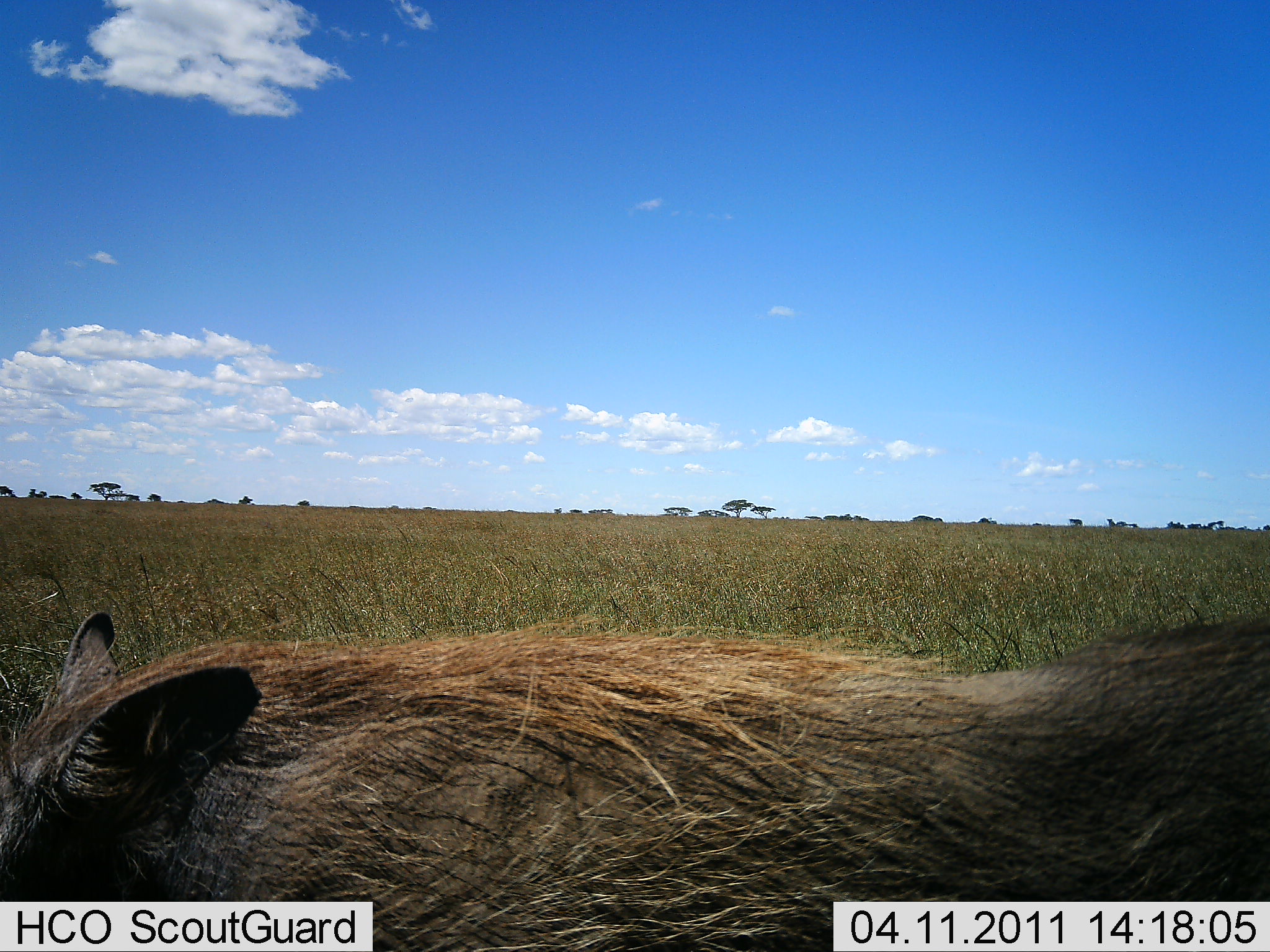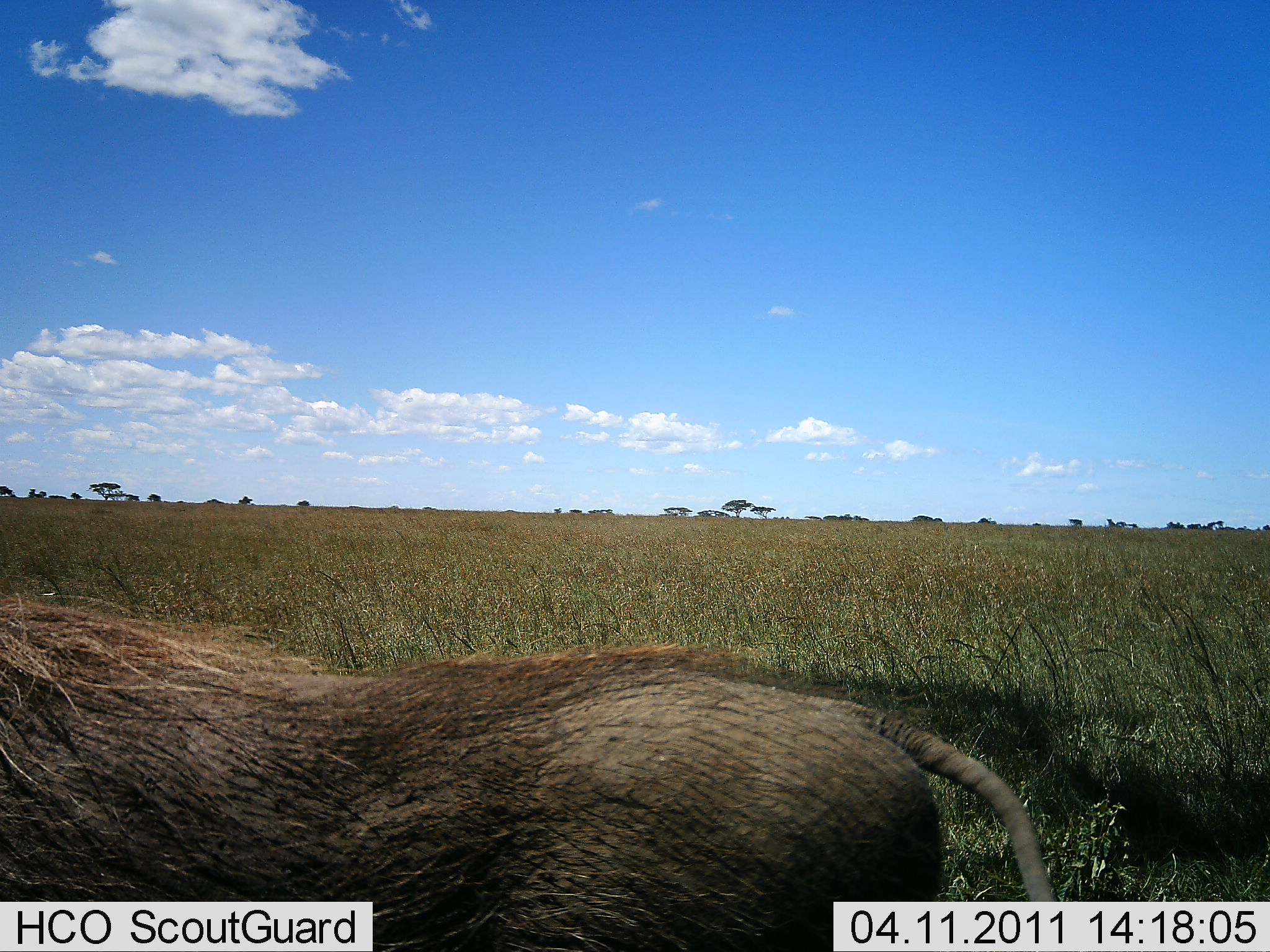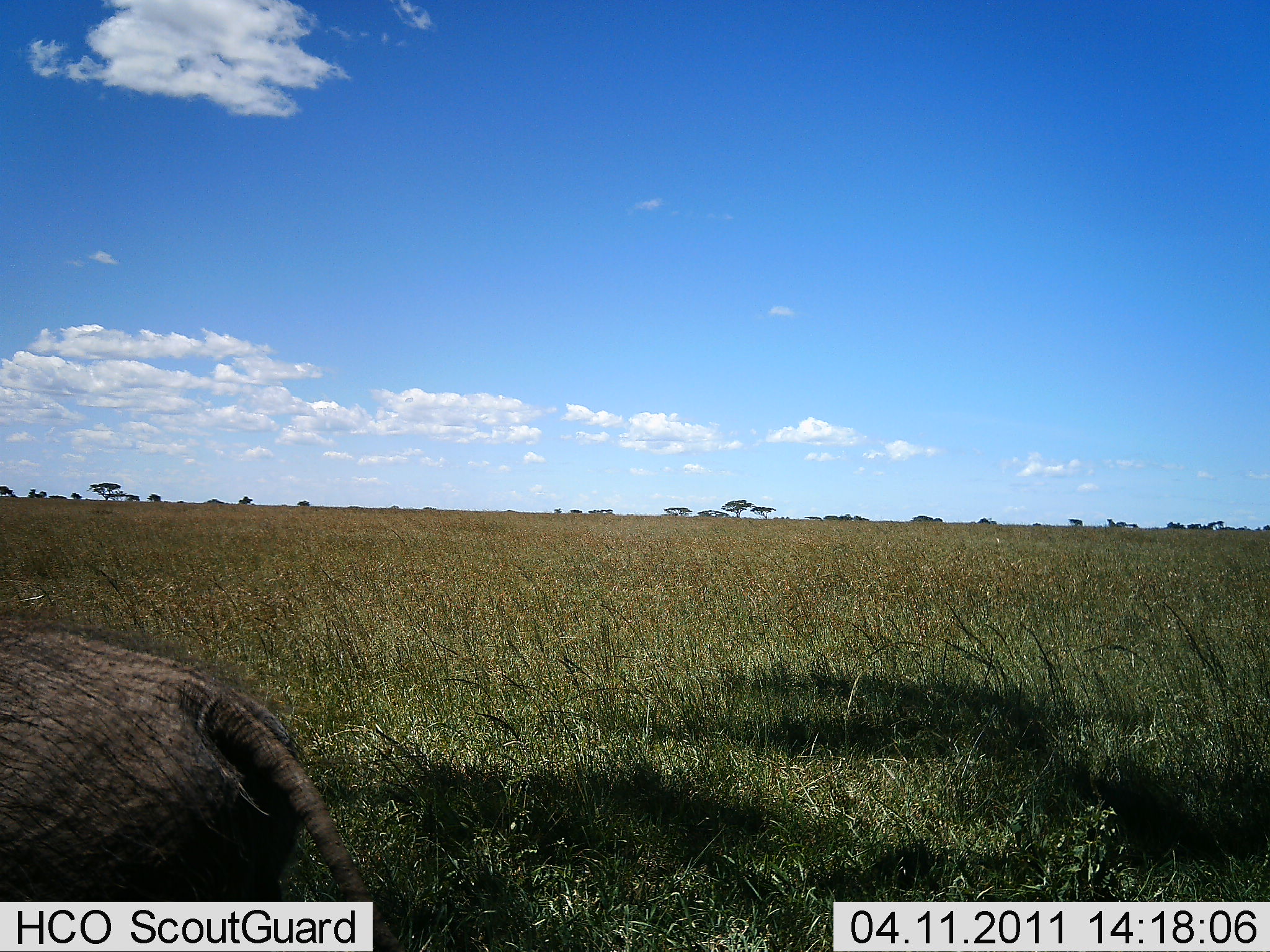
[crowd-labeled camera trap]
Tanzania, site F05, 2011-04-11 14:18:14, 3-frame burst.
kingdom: Animalia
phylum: Chordata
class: Mammalia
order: Artiodactyla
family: Suidae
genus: Phacochoerus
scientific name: Phacochoerus africanus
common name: warthog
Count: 1.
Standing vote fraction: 7%.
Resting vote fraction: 0%.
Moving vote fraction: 93%.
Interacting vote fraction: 0%.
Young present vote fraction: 0%.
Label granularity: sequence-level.